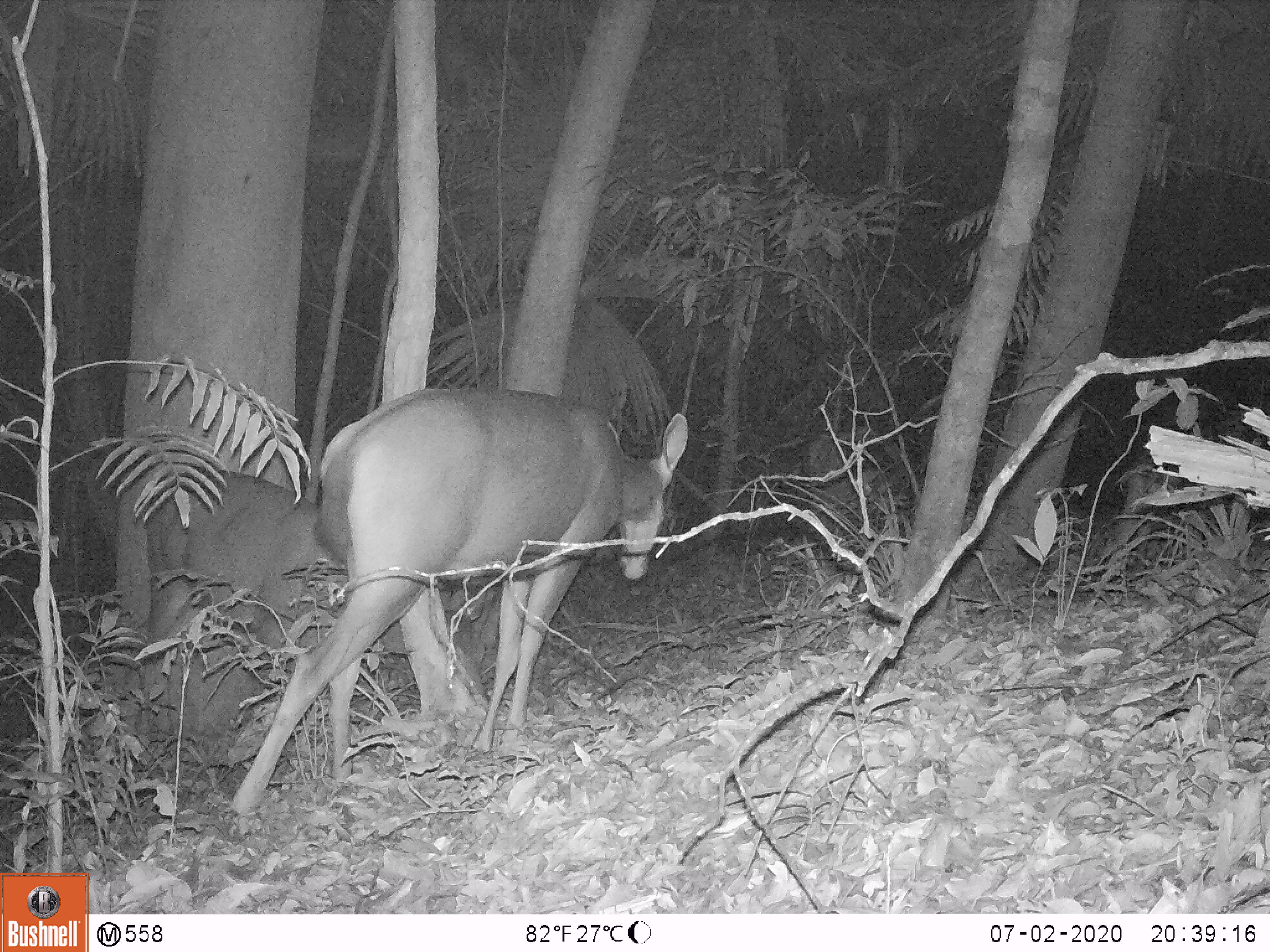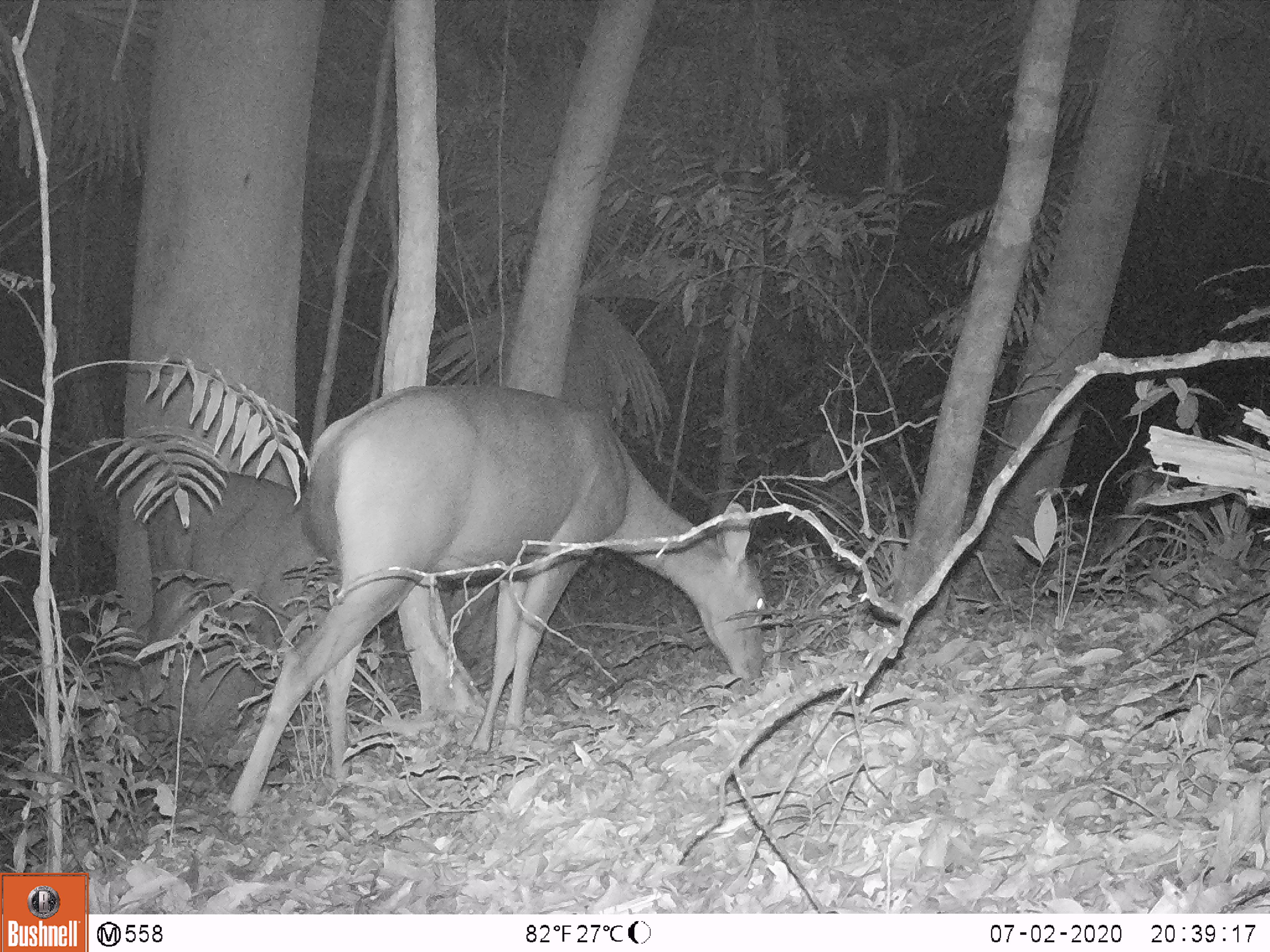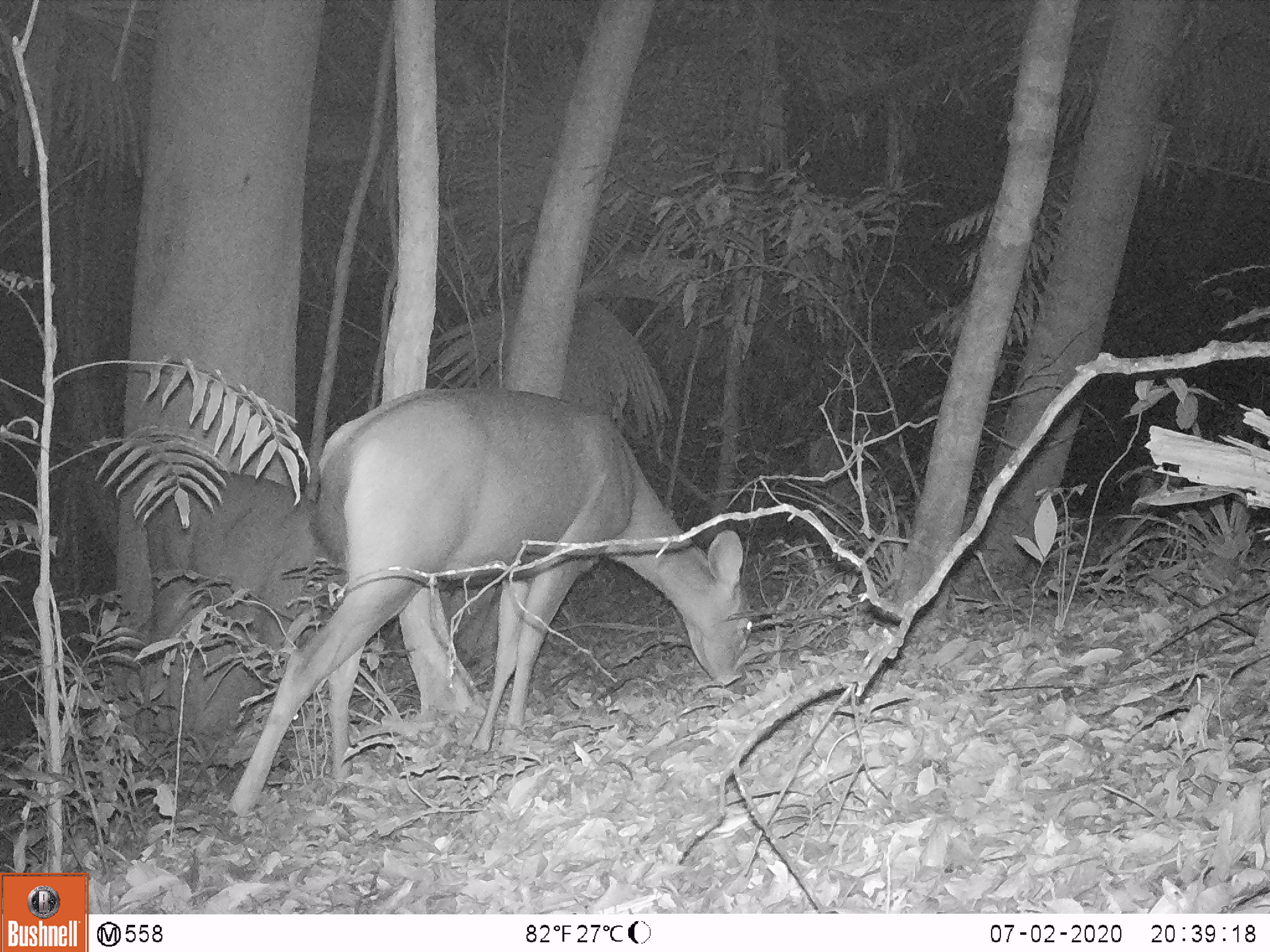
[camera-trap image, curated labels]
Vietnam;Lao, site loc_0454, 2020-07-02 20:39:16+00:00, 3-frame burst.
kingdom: Animalia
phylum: Chordata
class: Mammalia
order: Artiodactyla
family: Cervidae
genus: Rusa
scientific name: Rusa unicolor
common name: sambar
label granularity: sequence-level